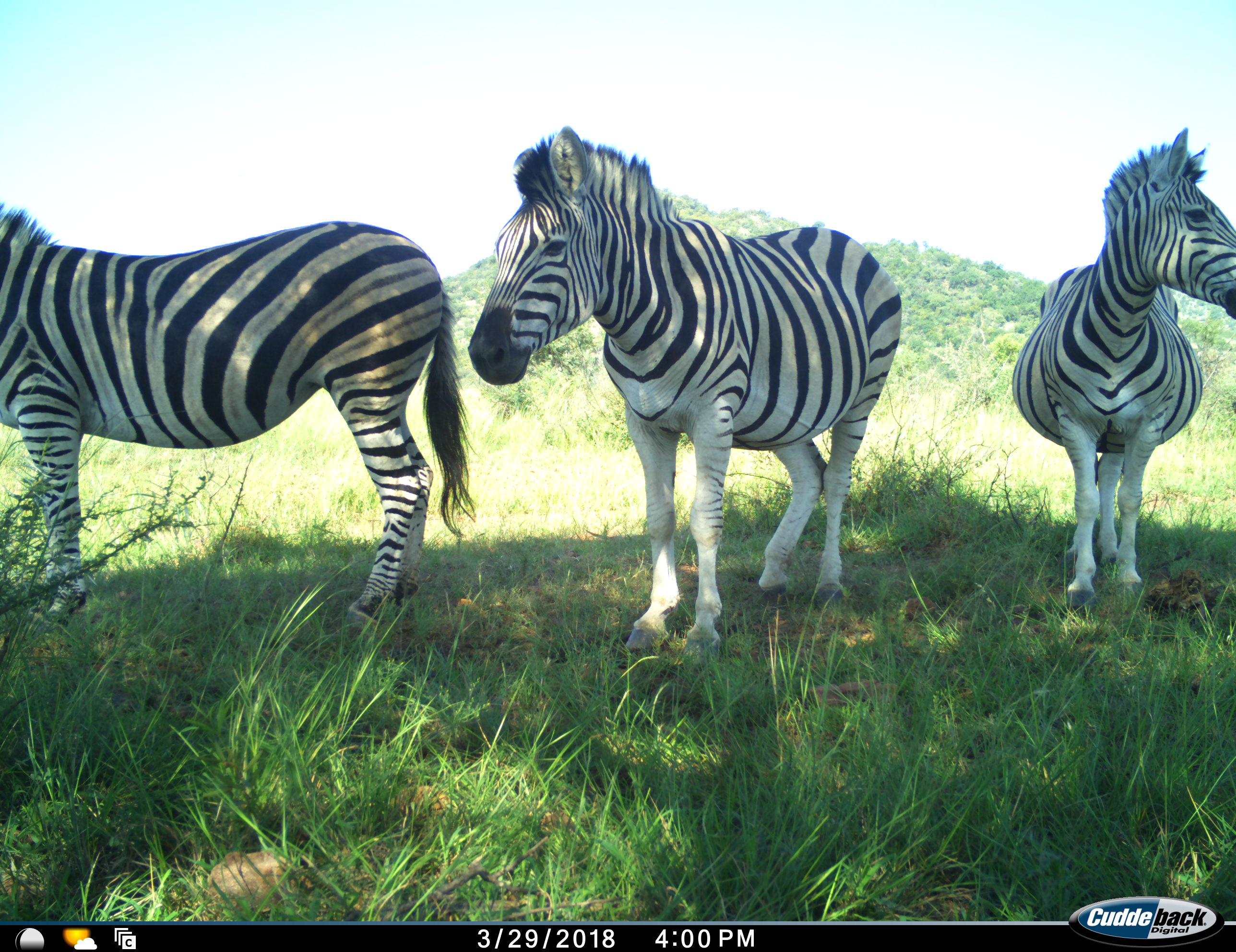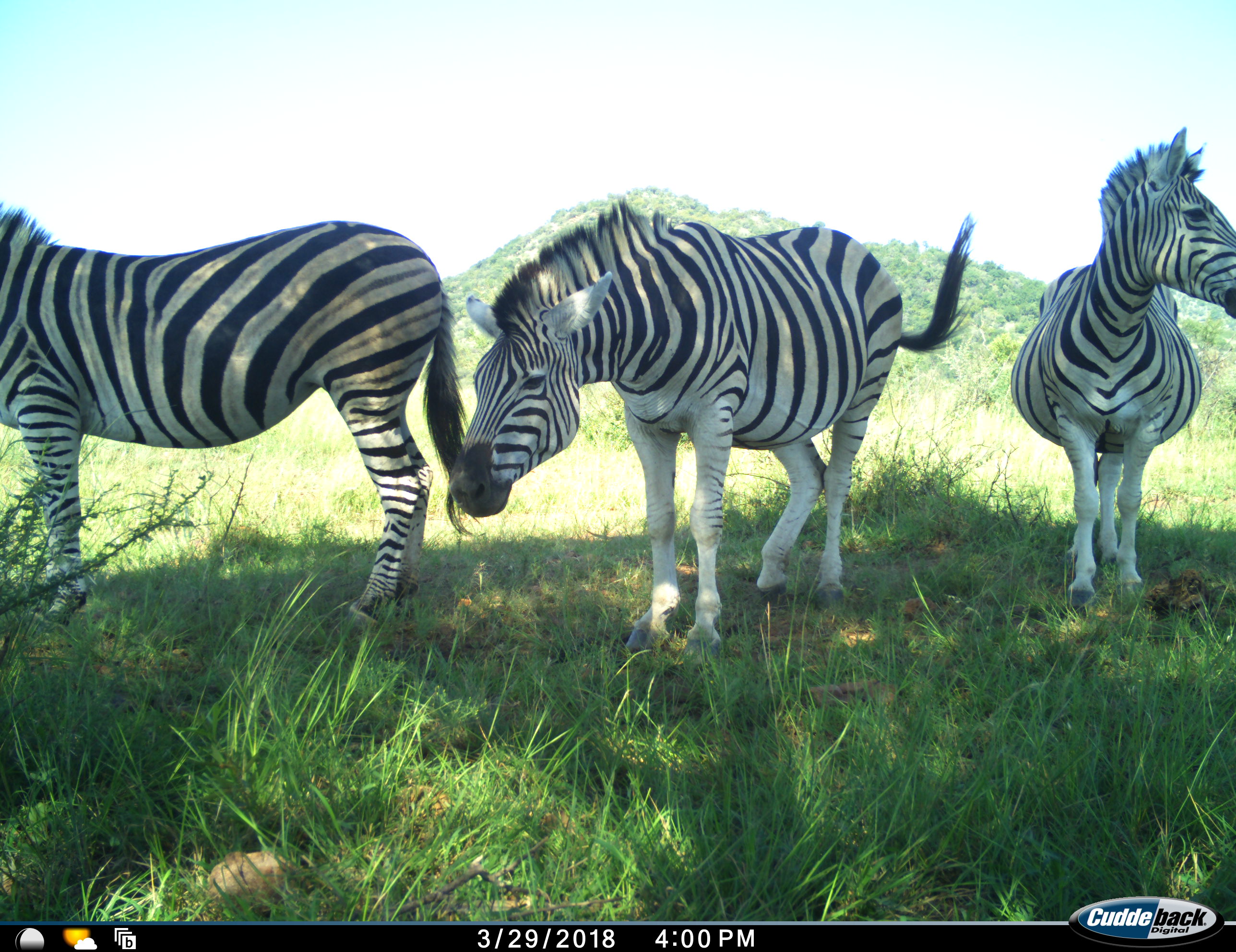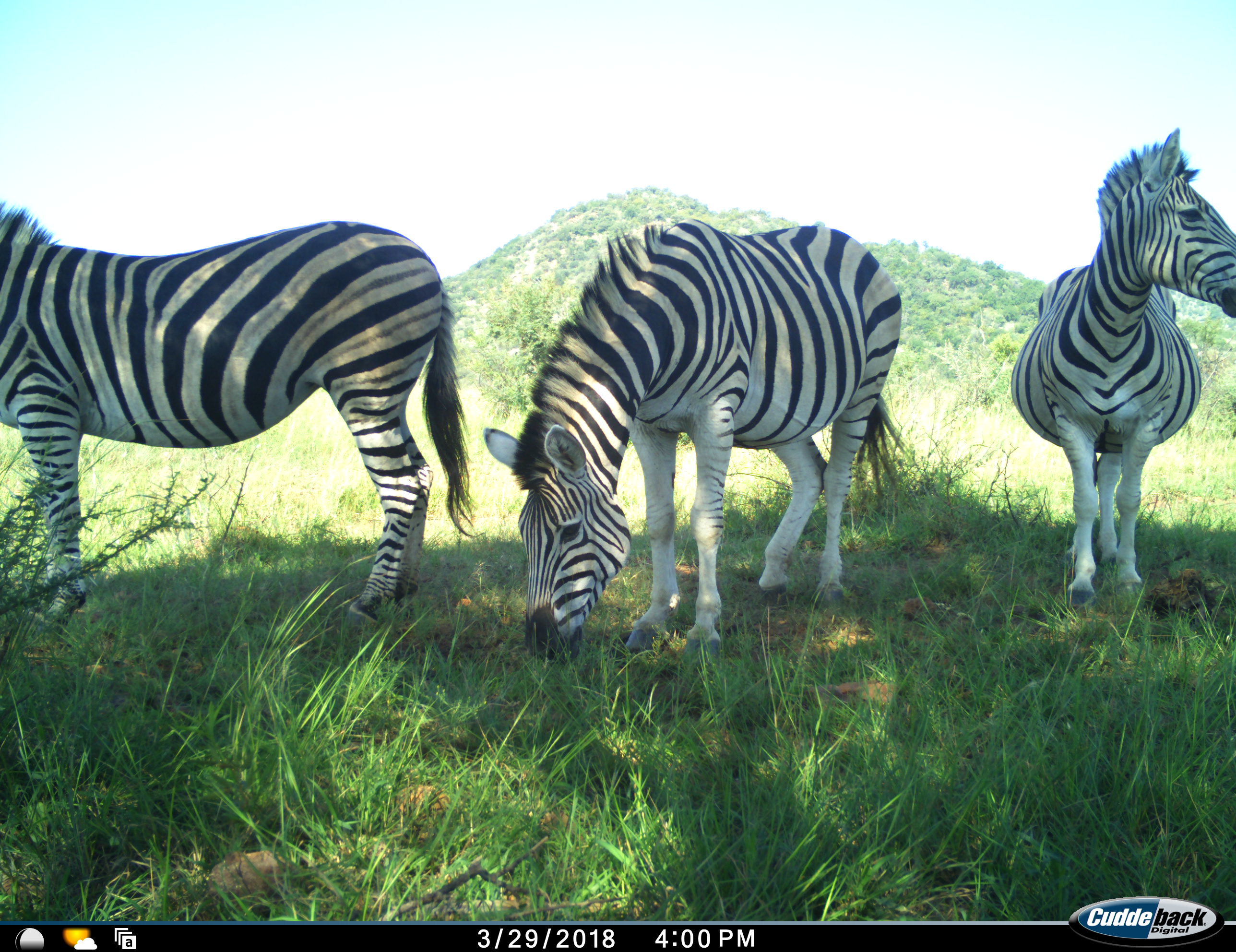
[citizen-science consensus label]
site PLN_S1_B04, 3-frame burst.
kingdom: Animalia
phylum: Chordata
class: Mammalia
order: Perissodactyla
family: Equidae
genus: Equus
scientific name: Equus quagga burchellii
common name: burchell's zebra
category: zebraburchells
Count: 3.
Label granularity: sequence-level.